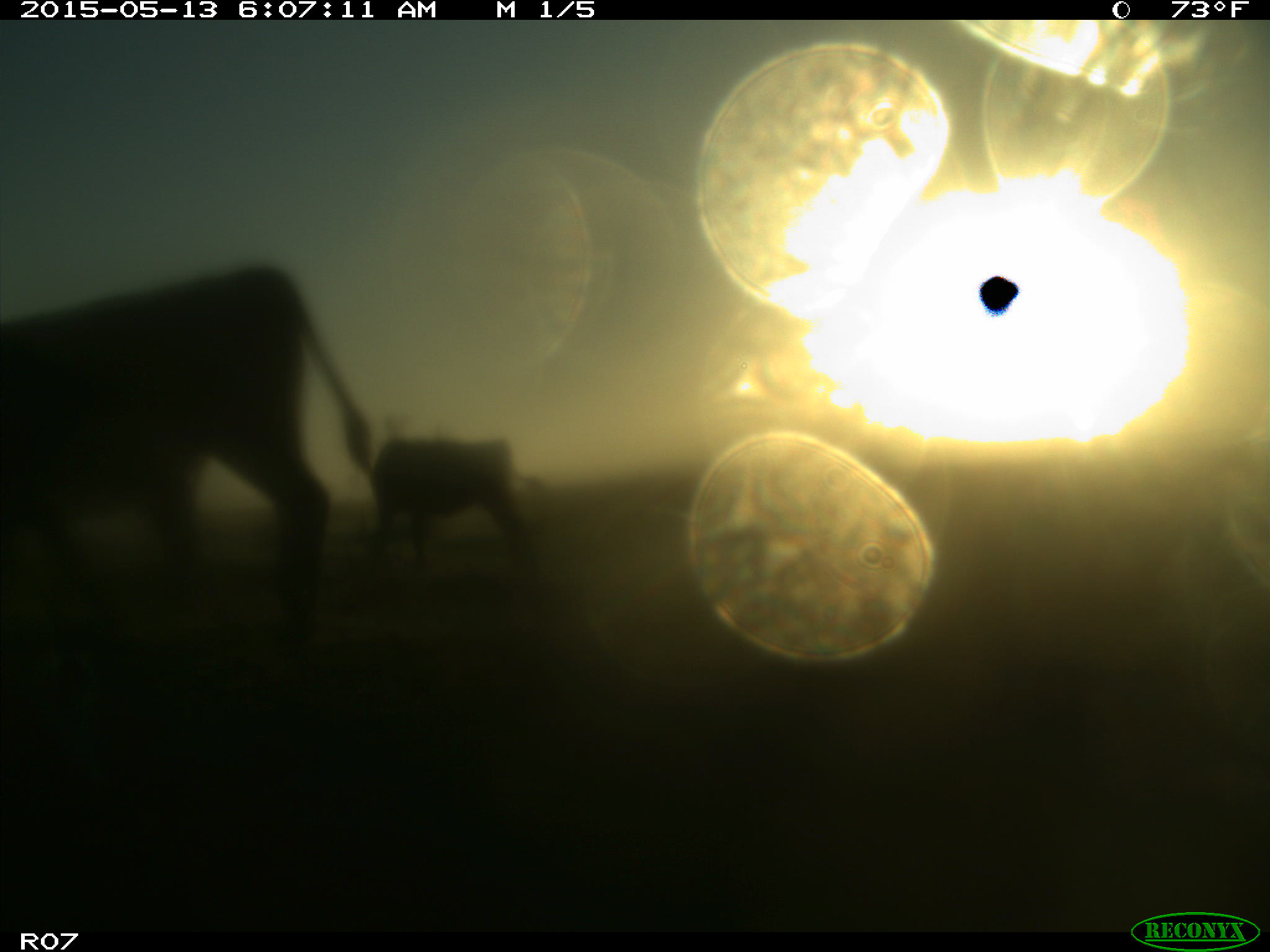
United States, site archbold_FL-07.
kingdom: Animalia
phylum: Chordata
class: Mammalia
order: Artiodactyla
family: Bovidae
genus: Bos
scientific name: Bos taurus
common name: domestic cow